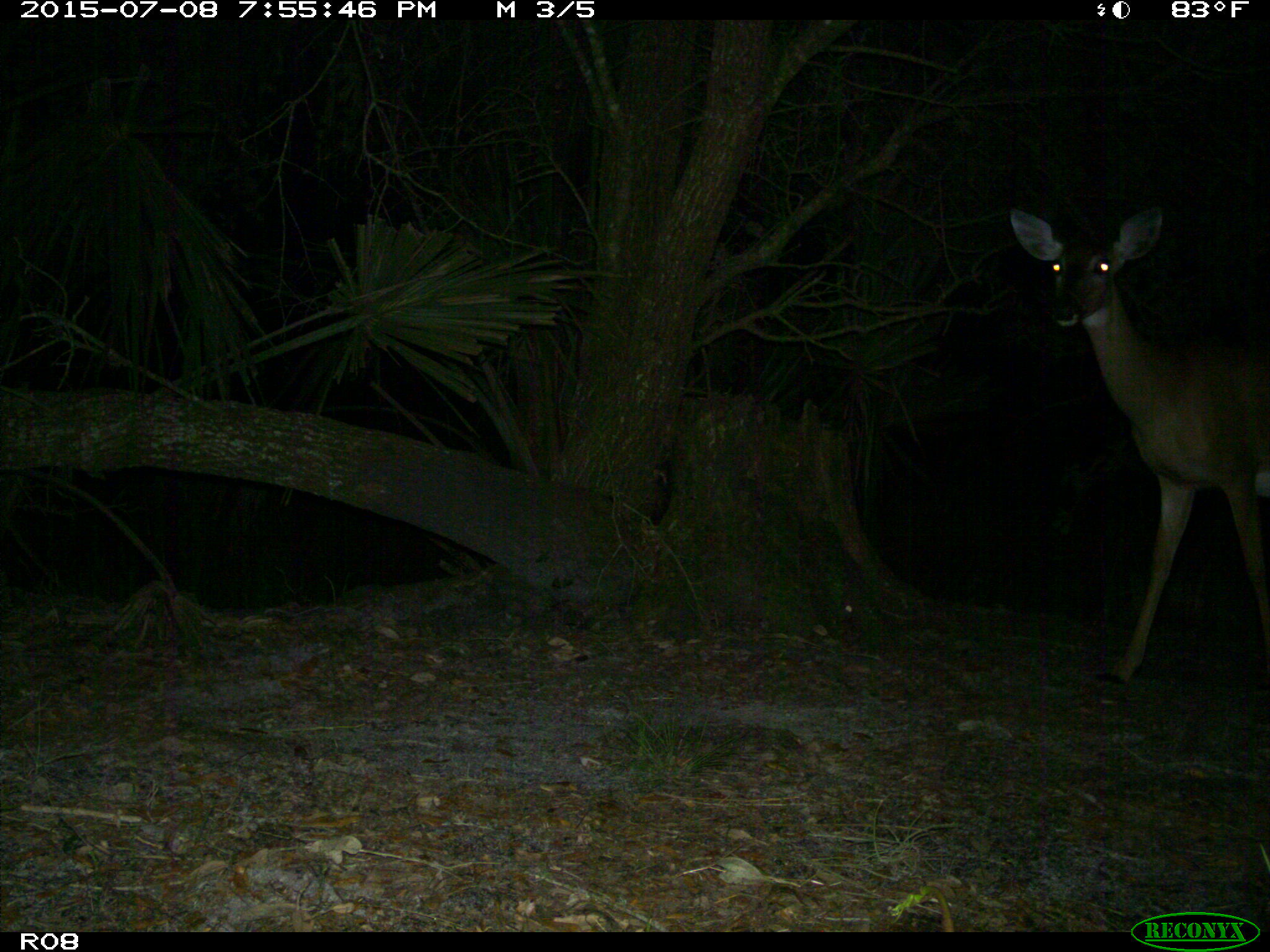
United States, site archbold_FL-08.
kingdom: Animalia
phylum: Chordata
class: Mammalia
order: Artiodactyla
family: Cervidae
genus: Odocoileus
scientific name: Odocoileus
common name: deer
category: unidentified deer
Unidentified deer (deer) (Odocoileus).